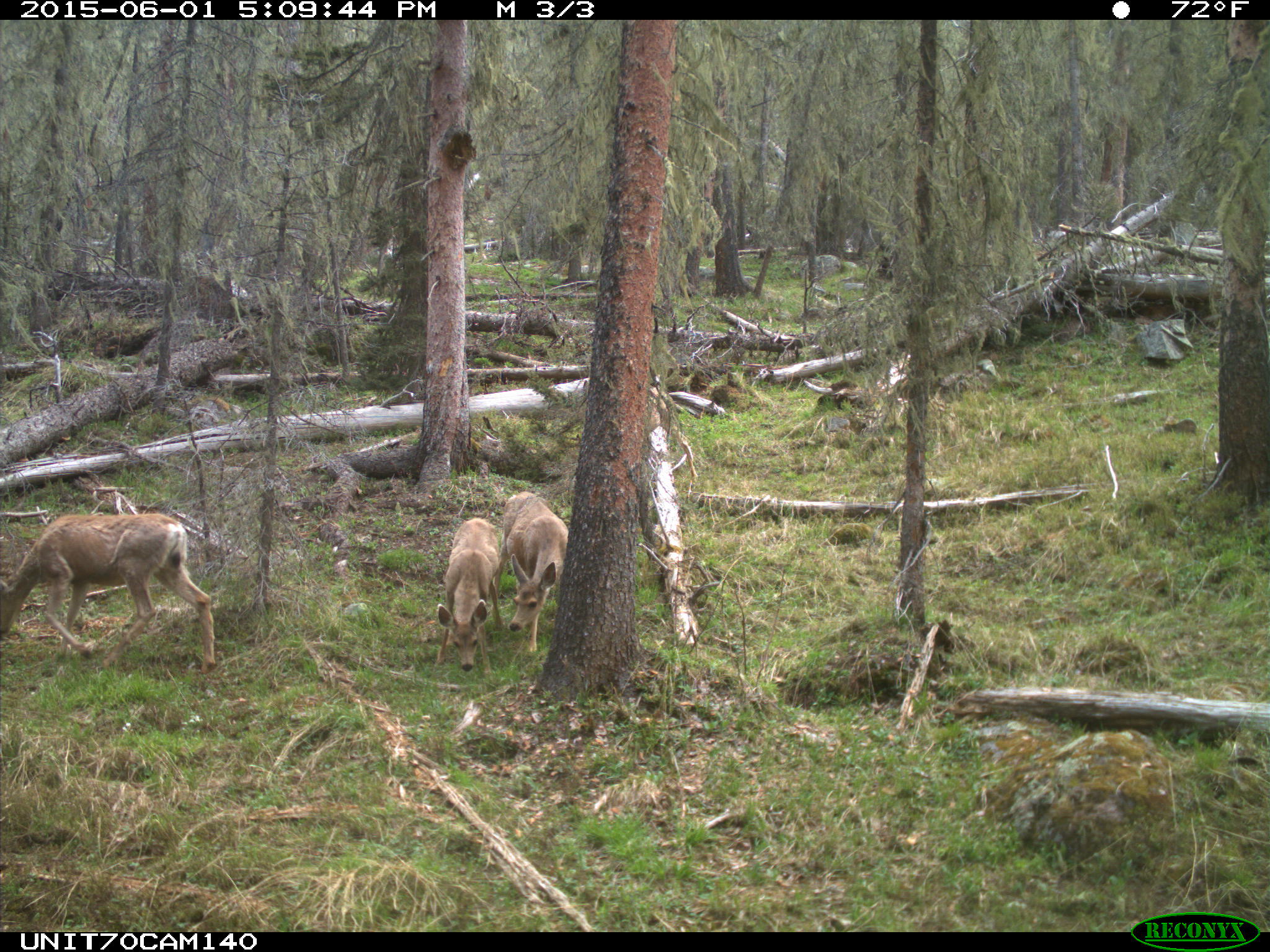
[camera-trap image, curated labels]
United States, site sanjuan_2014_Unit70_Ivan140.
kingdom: Animalia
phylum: Chordata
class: Mammalia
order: Artiodactyla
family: Cervidae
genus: Odocoileus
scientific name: Odocoileus hemionus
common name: mule deer